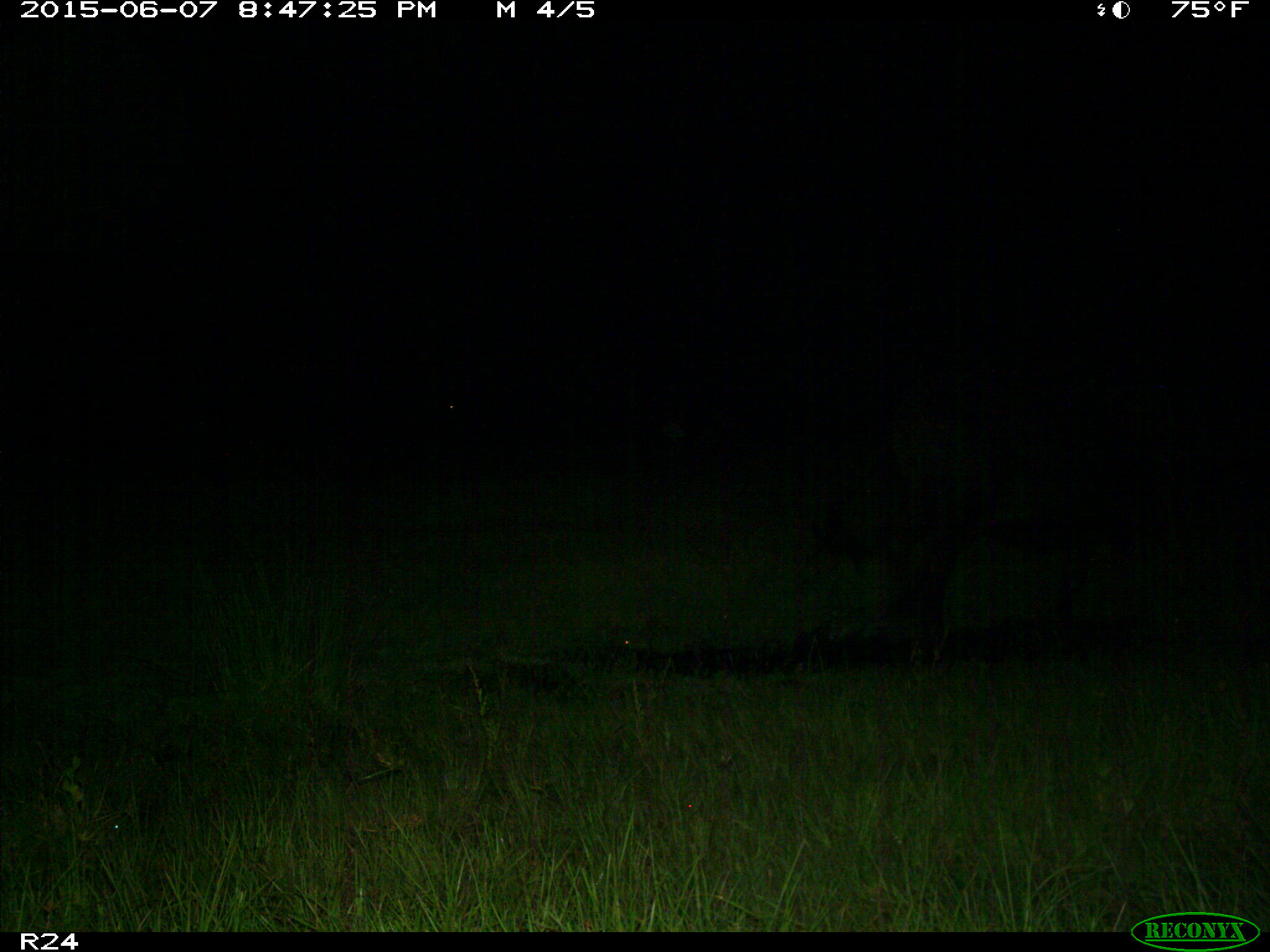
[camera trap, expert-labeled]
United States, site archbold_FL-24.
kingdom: Animalia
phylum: Chordata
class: Mammalia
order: Artiodactyla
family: Bovidae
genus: Bos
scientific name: Bos taurus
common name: domestic cow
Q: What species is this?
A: Bos taurus (domestic cow).